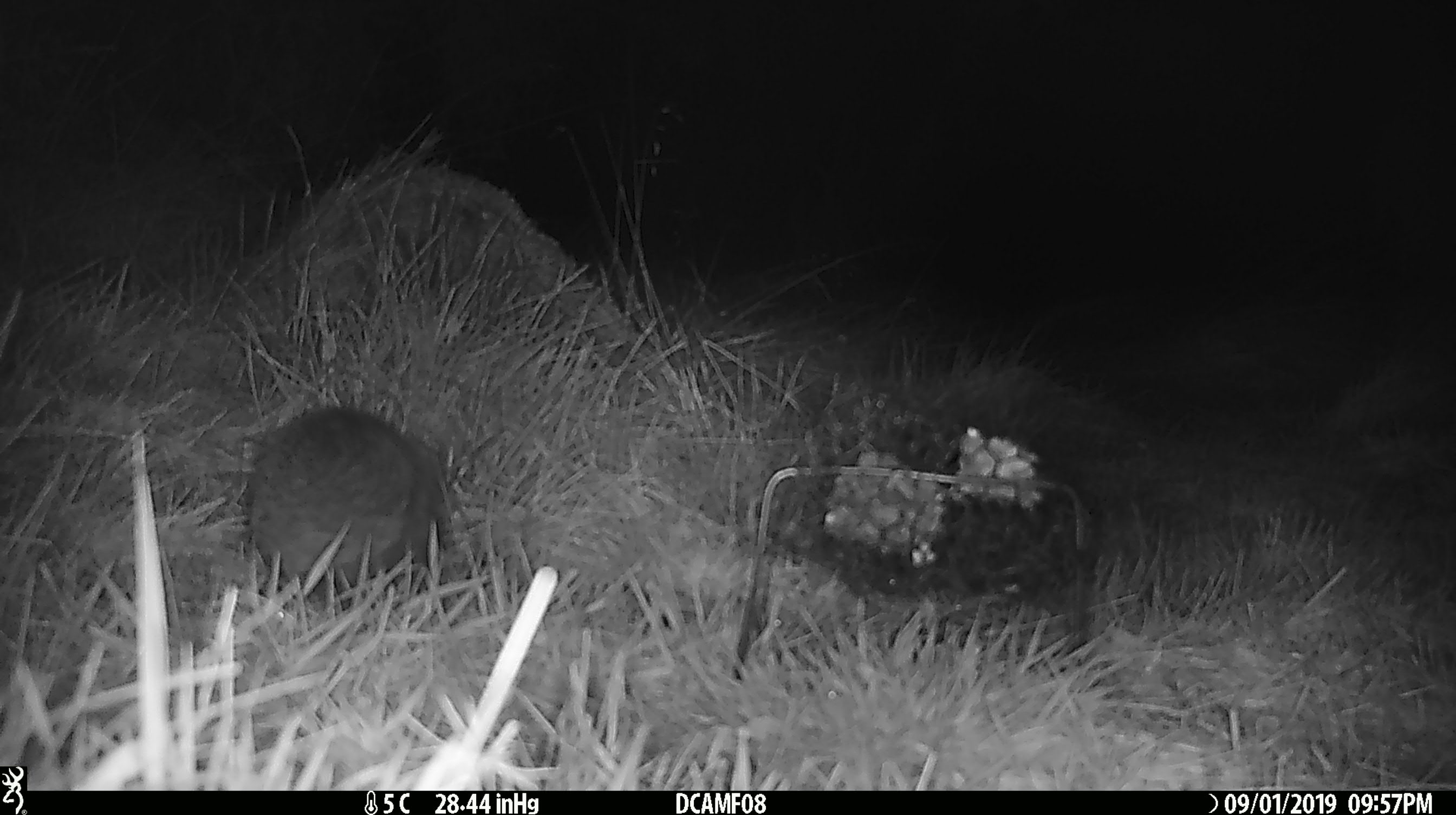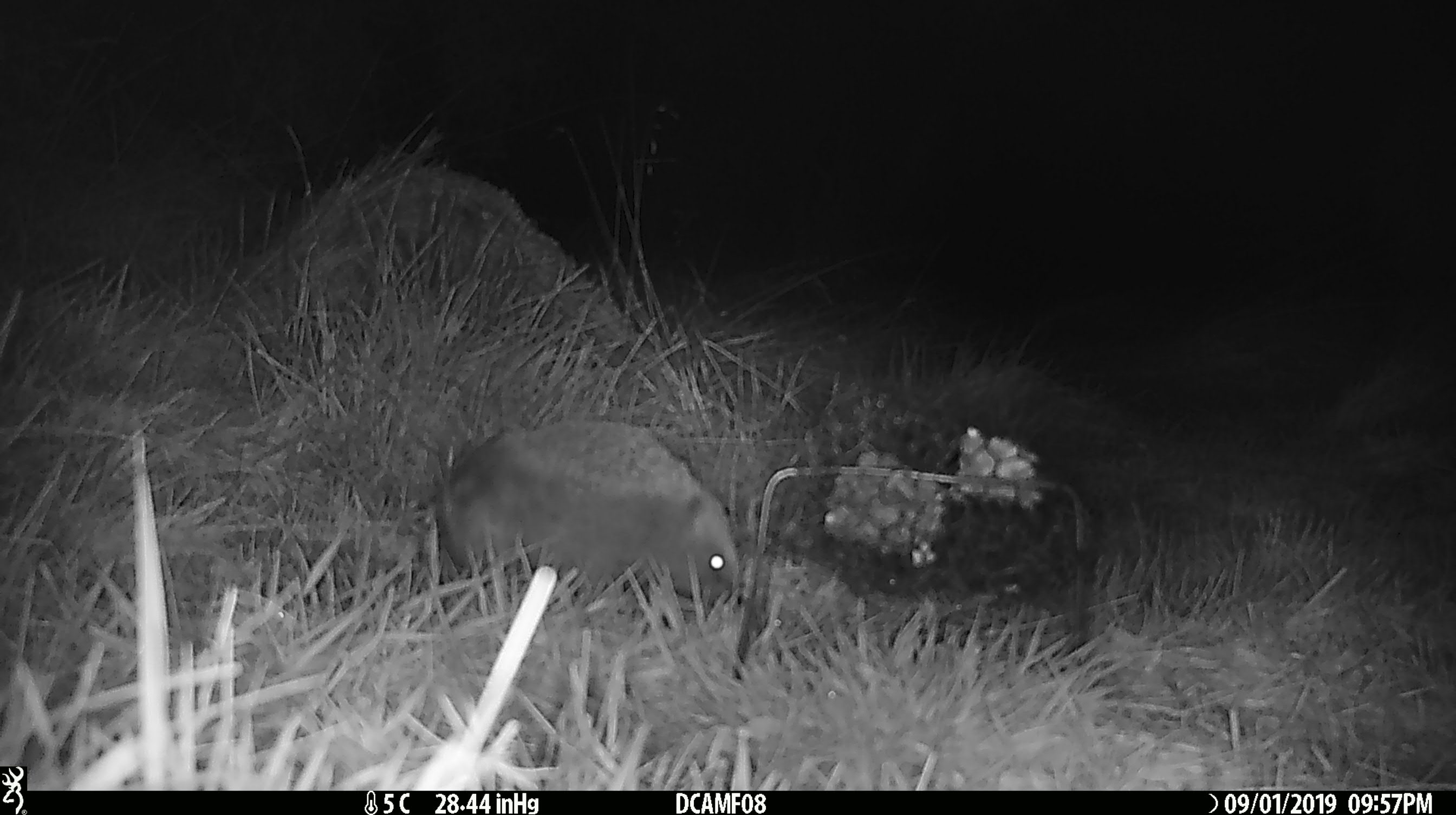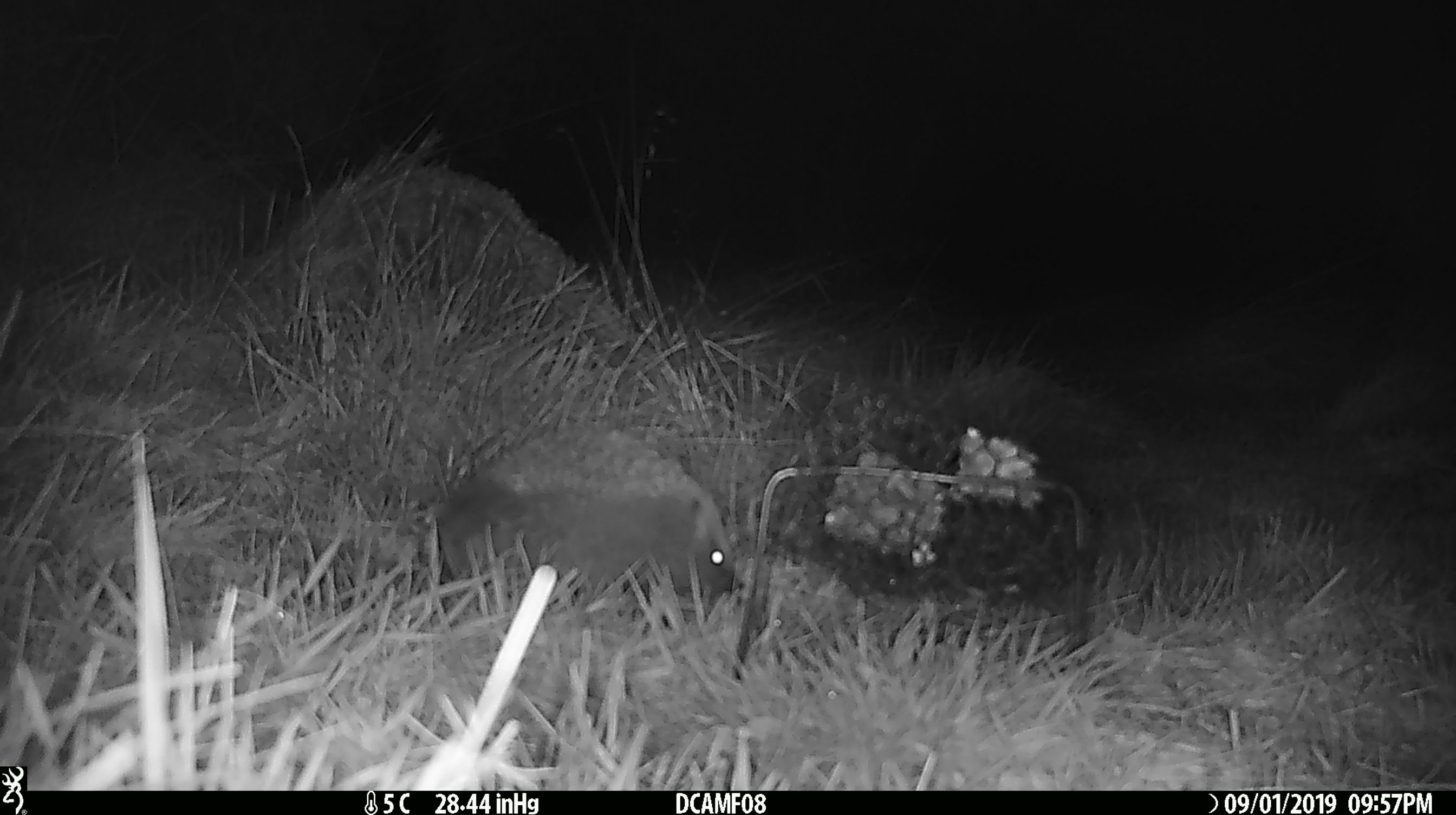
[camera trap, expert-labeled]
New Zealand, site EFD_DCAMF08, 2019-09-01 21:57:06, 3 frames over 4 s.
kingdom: Animalia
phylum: Chordata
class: Mammalia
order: Eulipotyphla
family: Erinaceidae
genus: Erinaceus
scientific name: Erinaceus europaeus europaeus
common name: european hedgehog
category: hedgehog